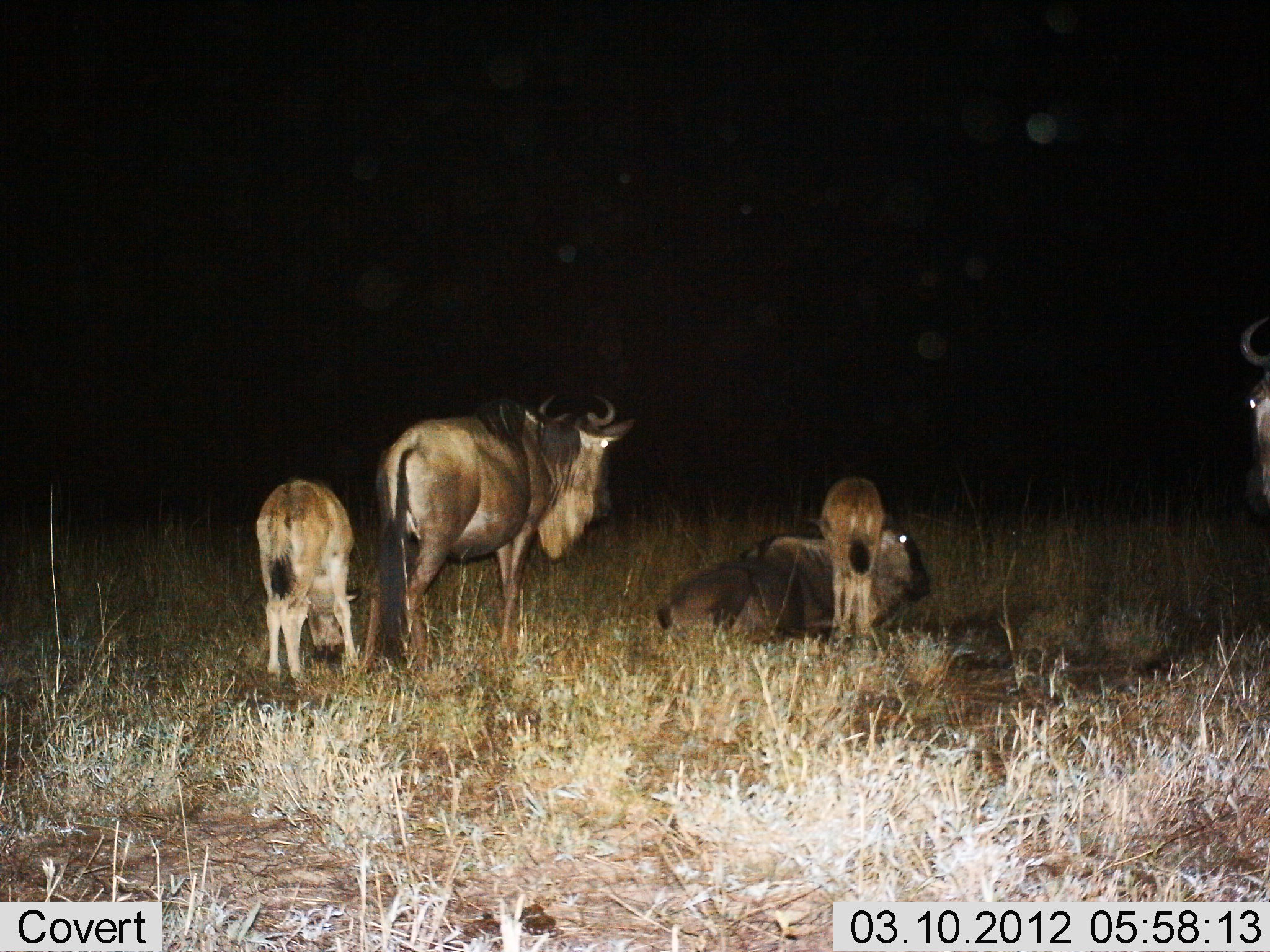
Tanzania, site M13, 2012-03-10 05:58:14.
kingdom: Animalia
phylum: Chordata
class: Mammalia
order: Artiodactyla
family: Bovidae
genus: Connochaetes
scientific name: Connochaetes taurinus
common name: blue wildebeest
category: wildebeest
Wildebeest (blue wildebeest) (Connochaetes taurinus), count 5. Behavior (volunteer vote fractions): standing 80%, resting 87%, moving 7%, interacting 0%. Young present (vote fraction): 93%. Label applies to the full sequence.